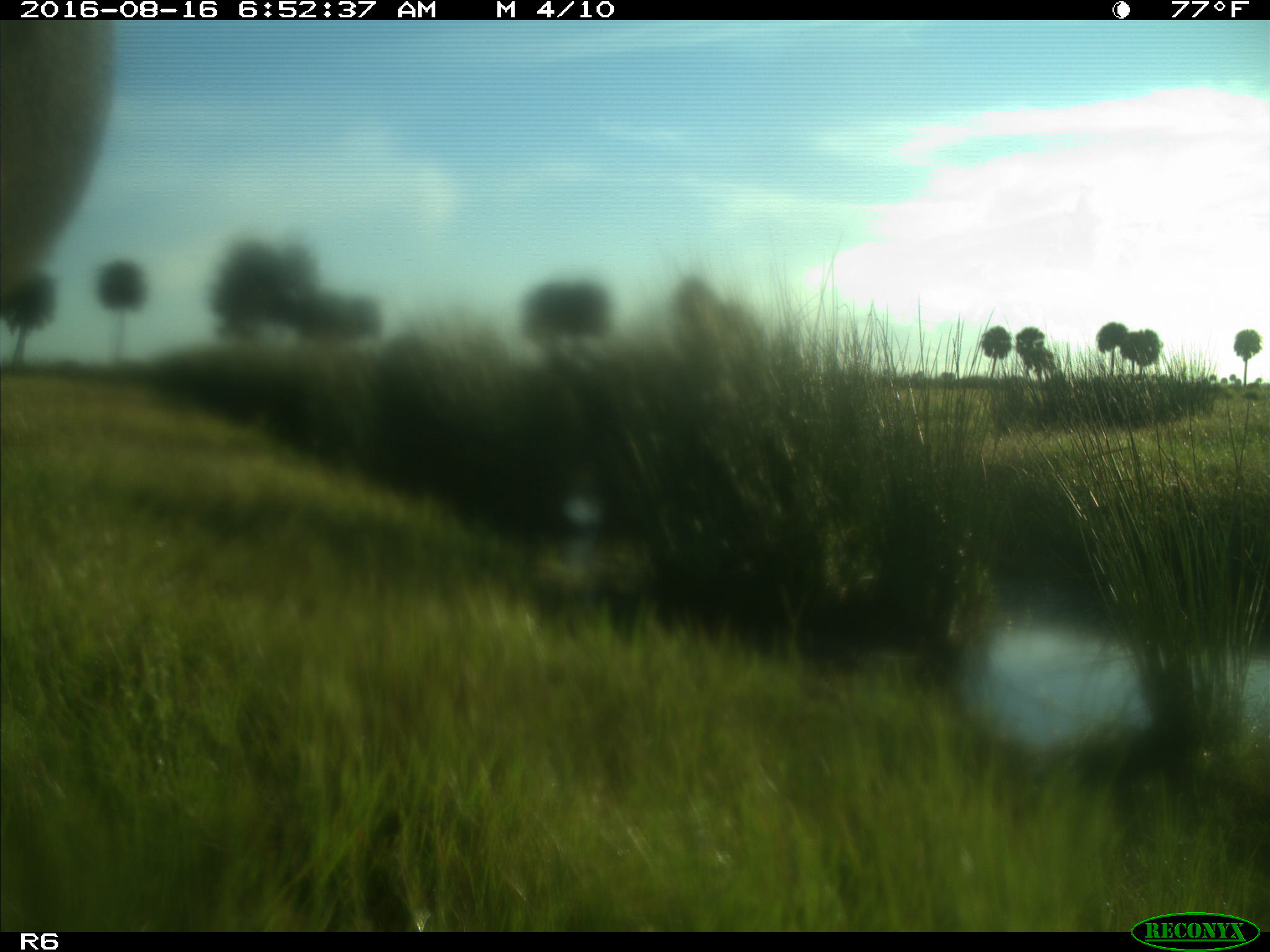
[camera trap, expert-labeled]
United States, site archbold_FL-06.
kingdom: Animalia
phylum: Chordata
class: Mammalia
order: Artiodactyla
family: Bovidae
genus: Bos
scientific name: Bos taurus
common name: domestic cow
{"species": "Bos taurus (domestic cow)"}